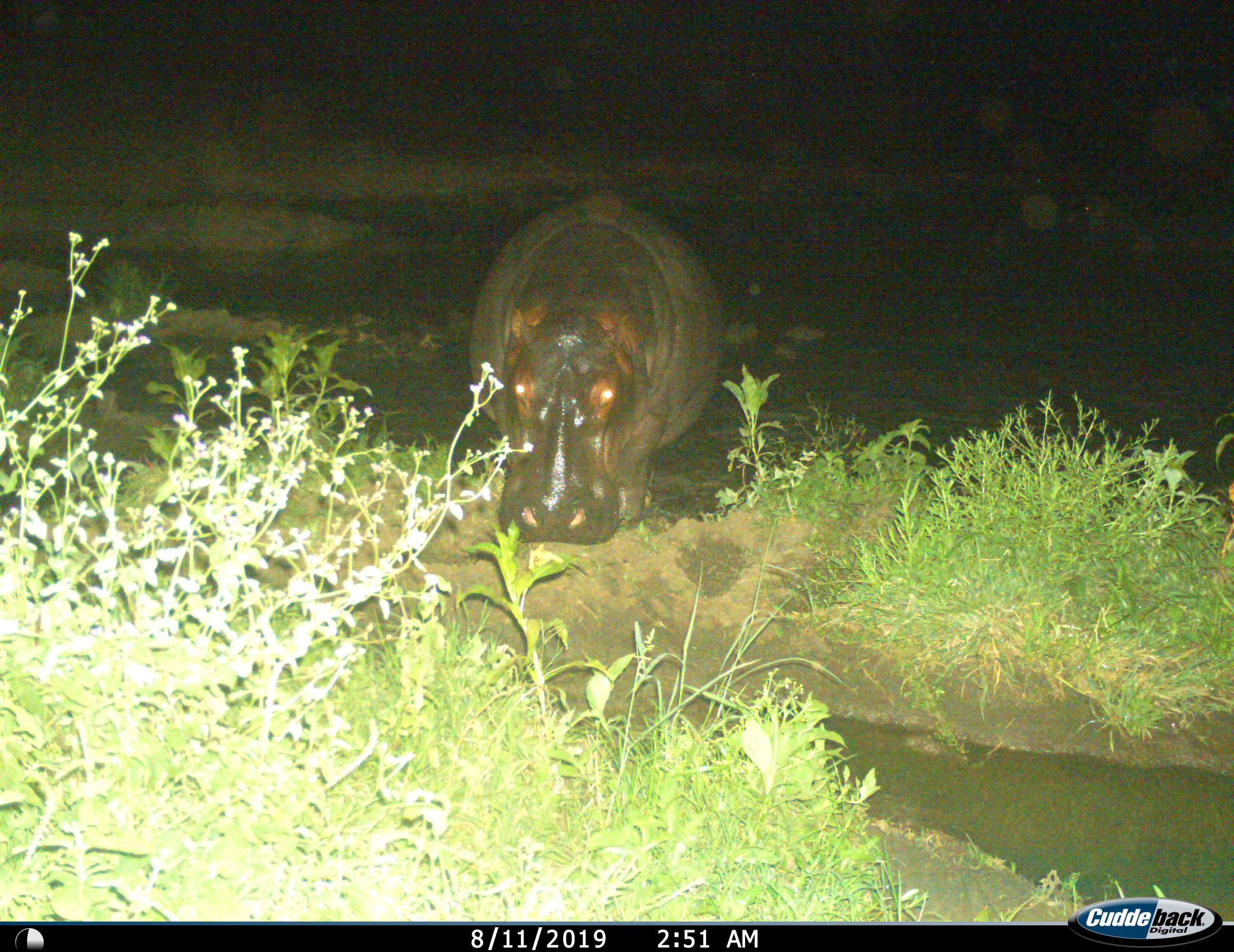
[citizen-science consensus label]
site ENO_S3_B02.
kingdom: Animalia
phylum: Chordata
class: Mammalia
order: Artiodactyla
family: Hippopotamidae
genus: Hippopotamus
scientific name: Hippopotamus amphibius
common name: hippopotamus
Hippopotamus (Hippopotamus amphibius), count 1. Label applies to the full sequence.